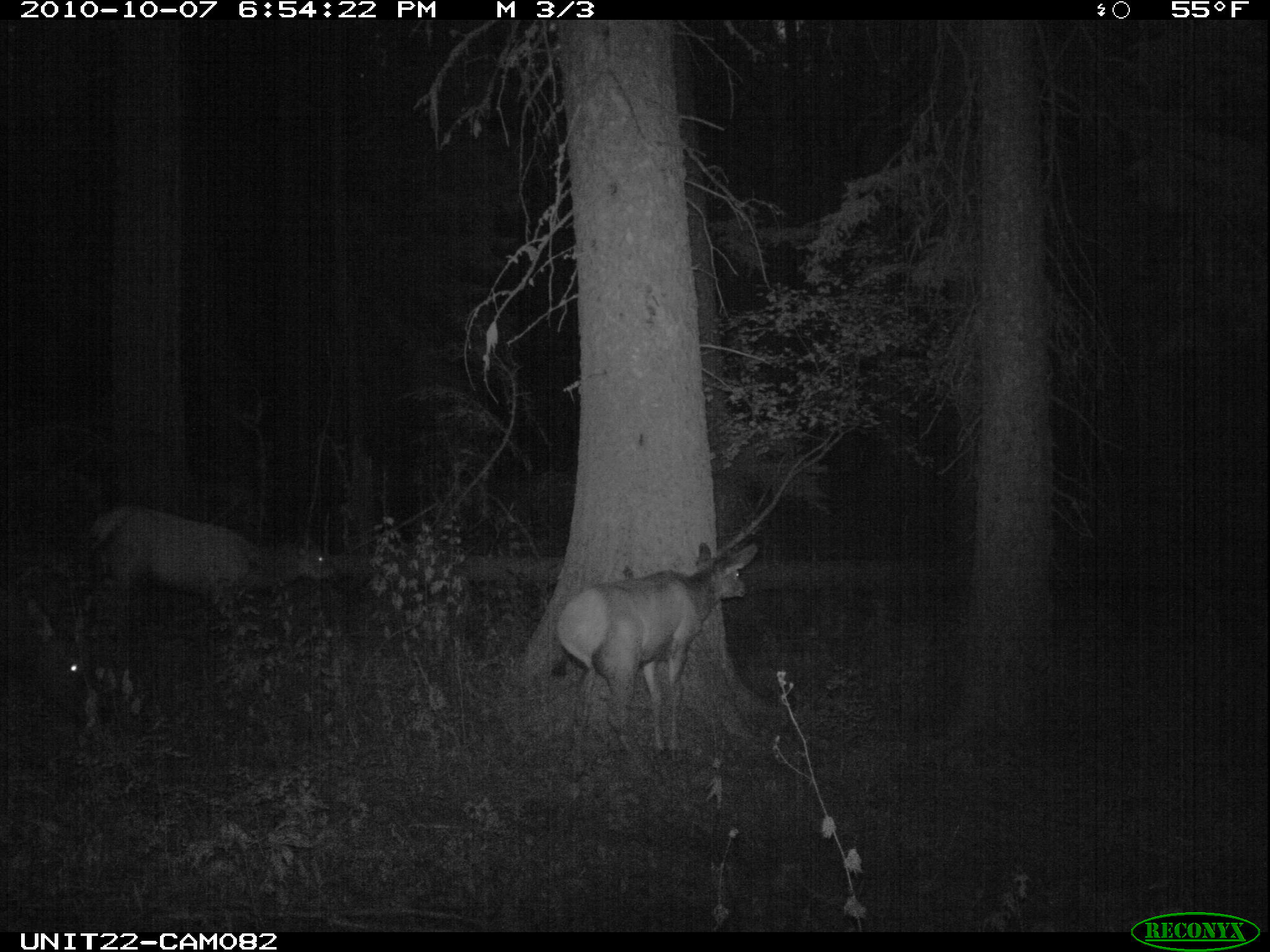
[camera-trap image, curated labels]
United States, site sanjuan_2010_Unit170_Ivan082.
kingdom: Animalia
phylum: Chordata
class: Mammalia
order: Artiodactyla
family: Cervidae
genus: Cervus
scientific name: Cervus elaphus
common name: red deer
Cervus elaphus (red deer).